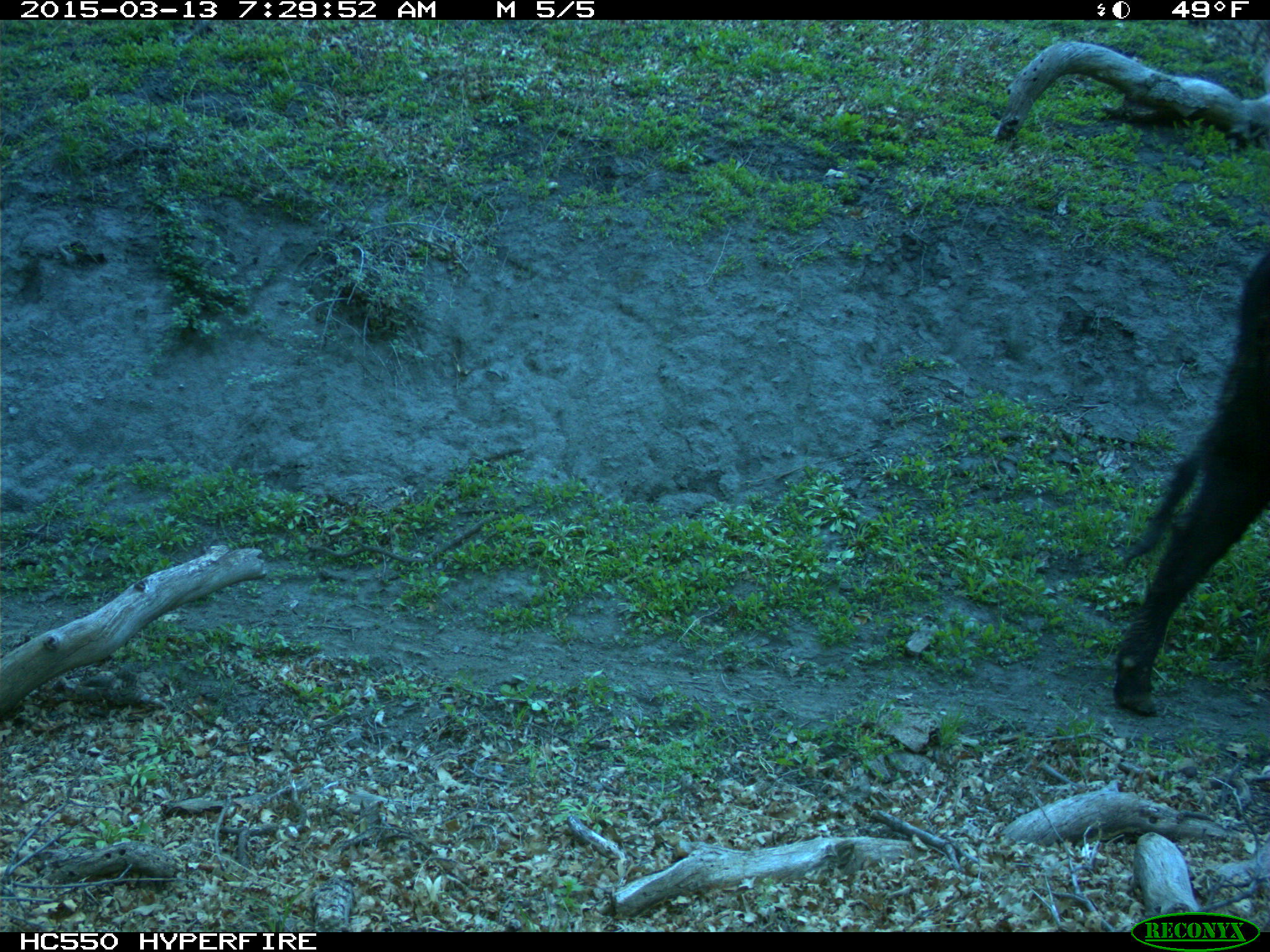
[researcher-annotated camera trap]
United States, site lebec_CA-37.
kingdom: Animalia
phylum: Chordata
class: Mammalia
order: Artiodactyla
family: Bovidae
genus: Bos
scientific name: Bos taurus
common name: domestic cow